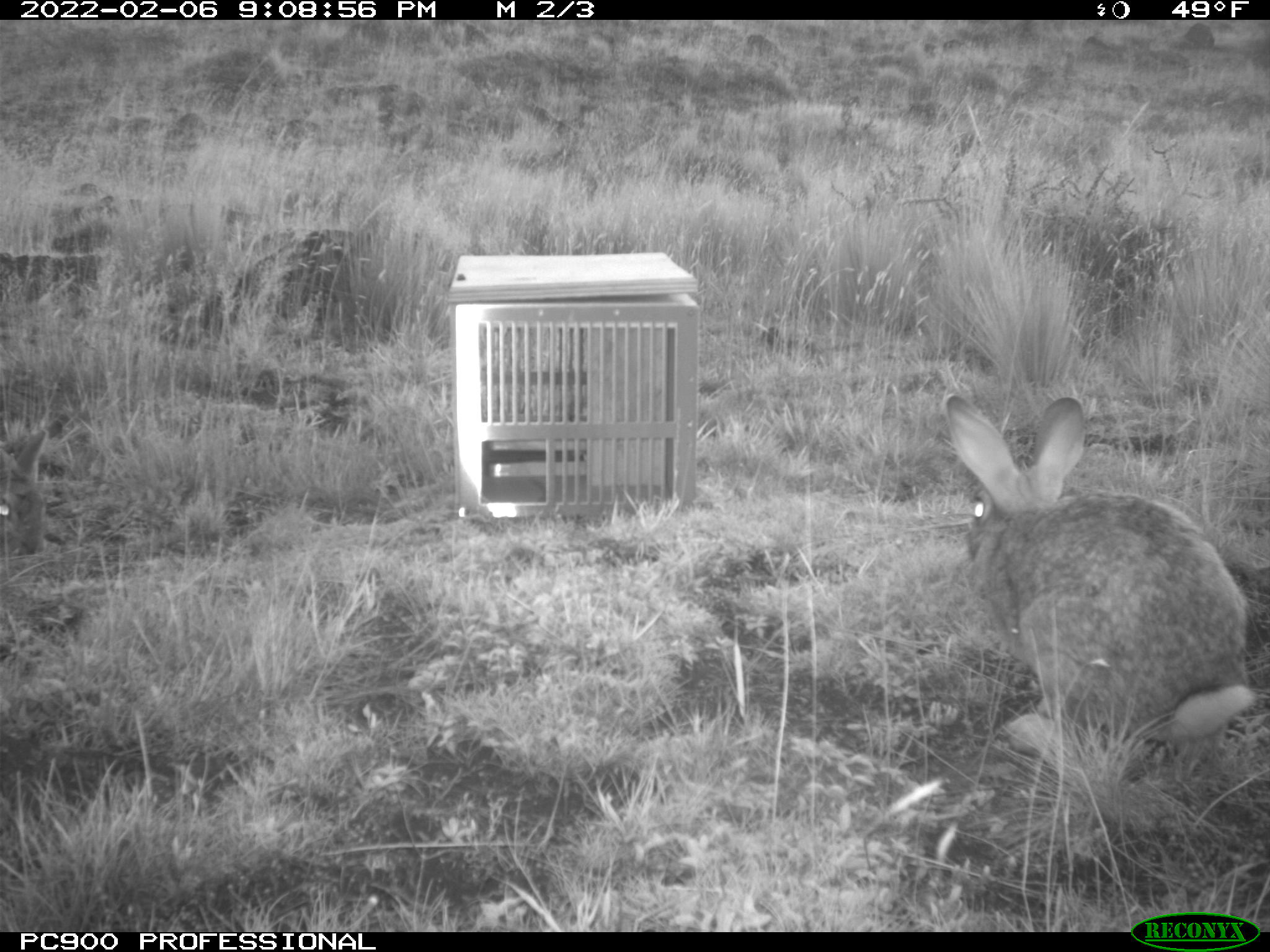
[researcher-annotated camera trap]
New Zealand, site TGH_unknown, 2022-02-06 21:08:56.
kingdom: Animalia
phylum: Chordata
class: Mammalia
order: Lagomorpha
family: Leporidae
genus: Oryctolagus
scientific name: Oryctolagus cuniculus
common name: european rabbit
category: rabbit